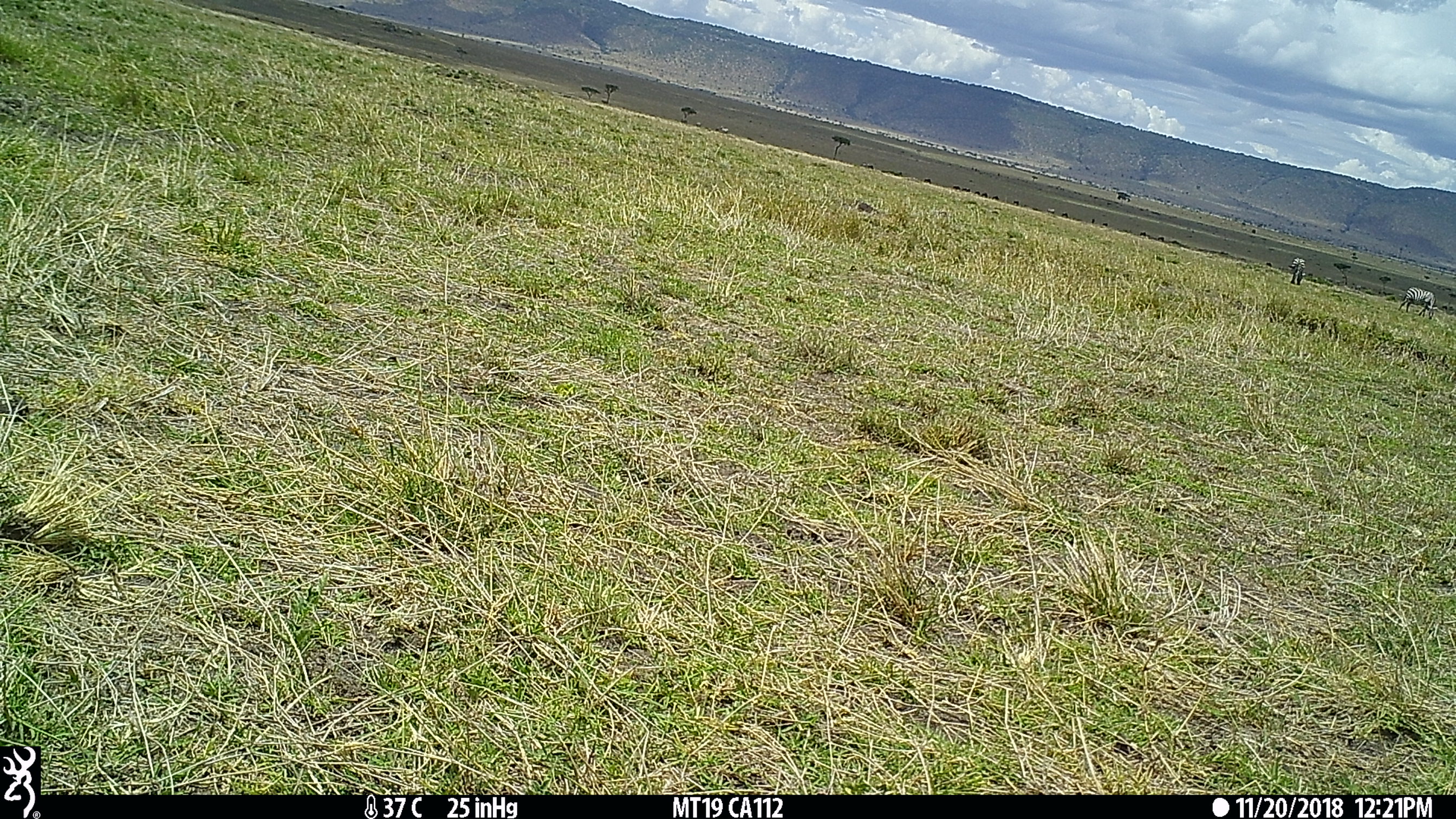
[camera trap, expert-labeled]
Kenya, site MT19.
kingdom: Animalia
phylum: Chordata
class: Mammalia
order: Perissodactyla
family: Equidae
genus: Equus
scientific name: Equus quagga burchellii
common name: burchell's zebra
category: zebra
Zebra (burchell's zebra) (Equus quagga burchellii).